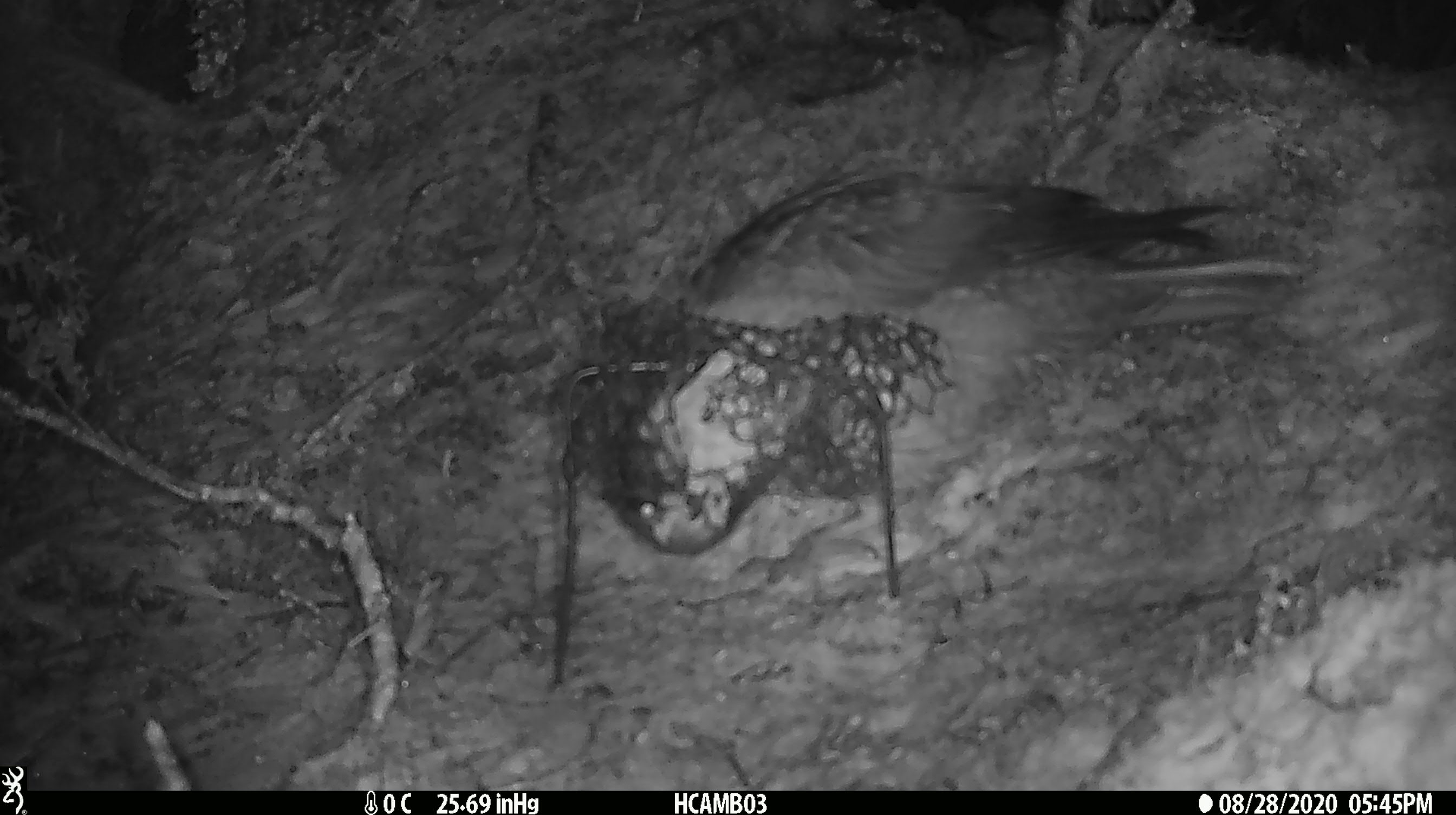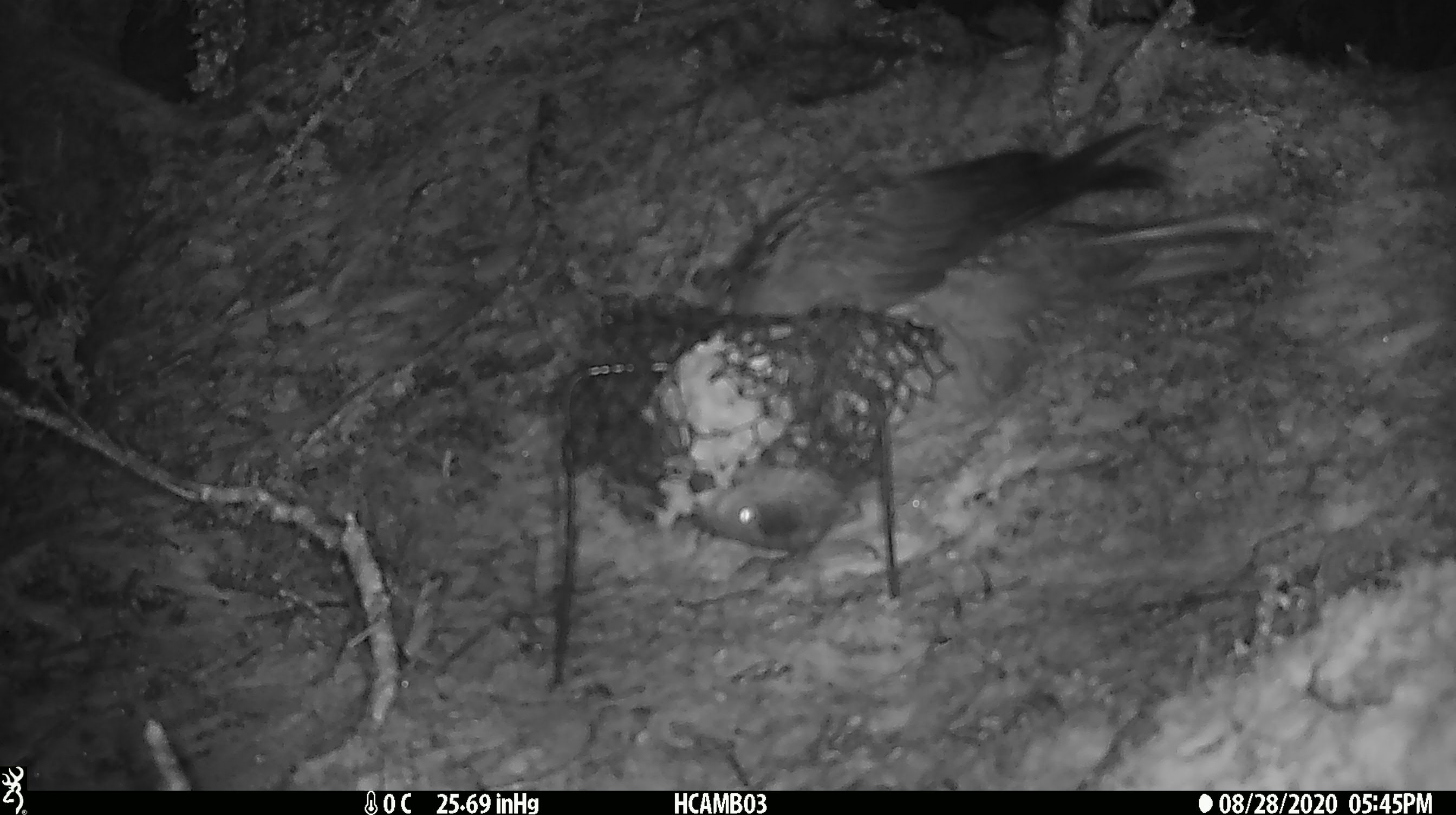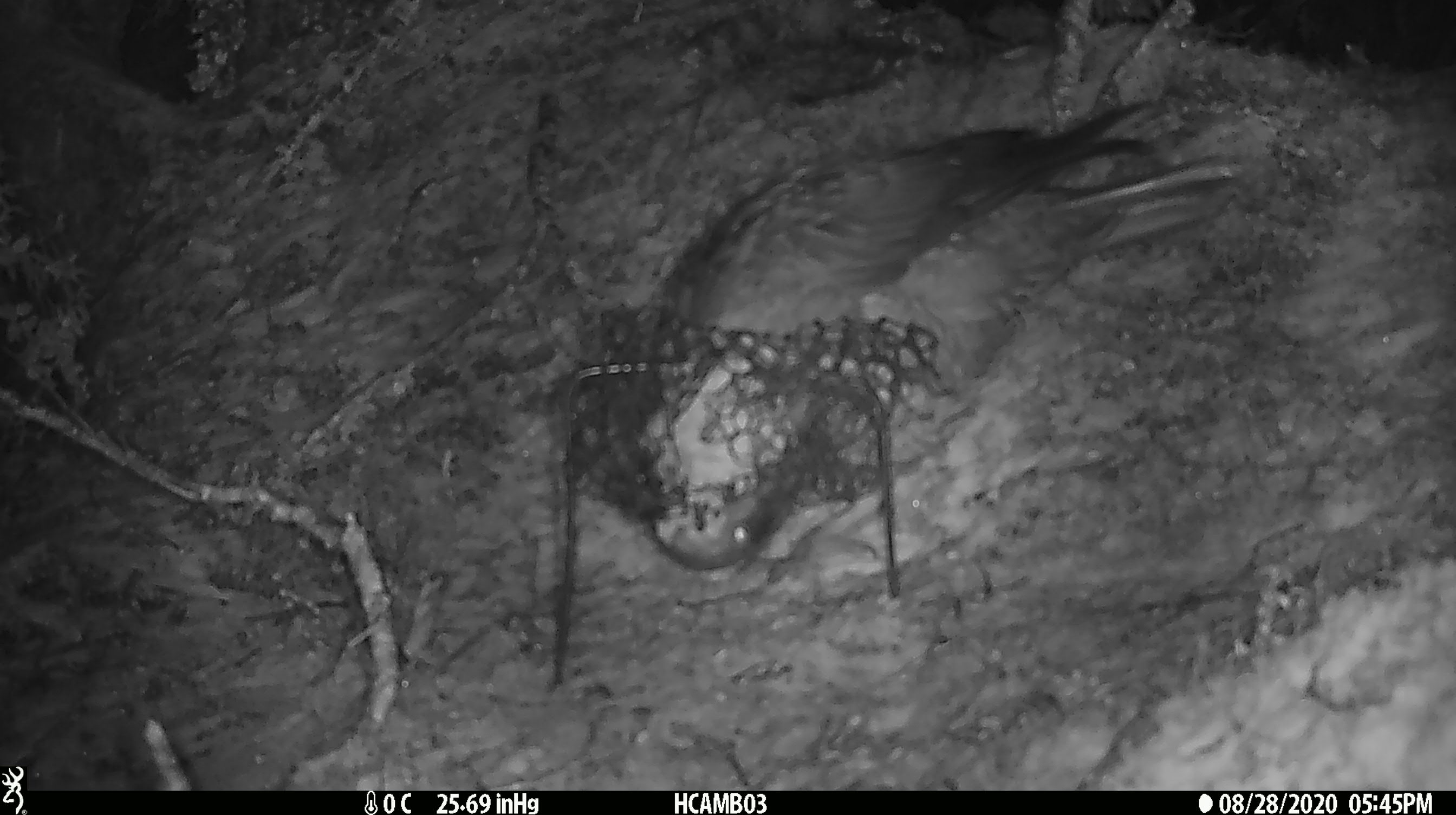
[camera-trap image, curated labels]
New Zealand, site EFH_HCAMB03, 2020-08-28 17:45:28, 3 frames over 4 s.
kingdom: Animalia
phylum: Chordata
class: Aves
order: Psittaciformes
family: Strigopidae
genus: Nestor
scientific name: Nestor notabilis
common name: kea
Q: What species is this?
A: Kea (Nestor notabilis).